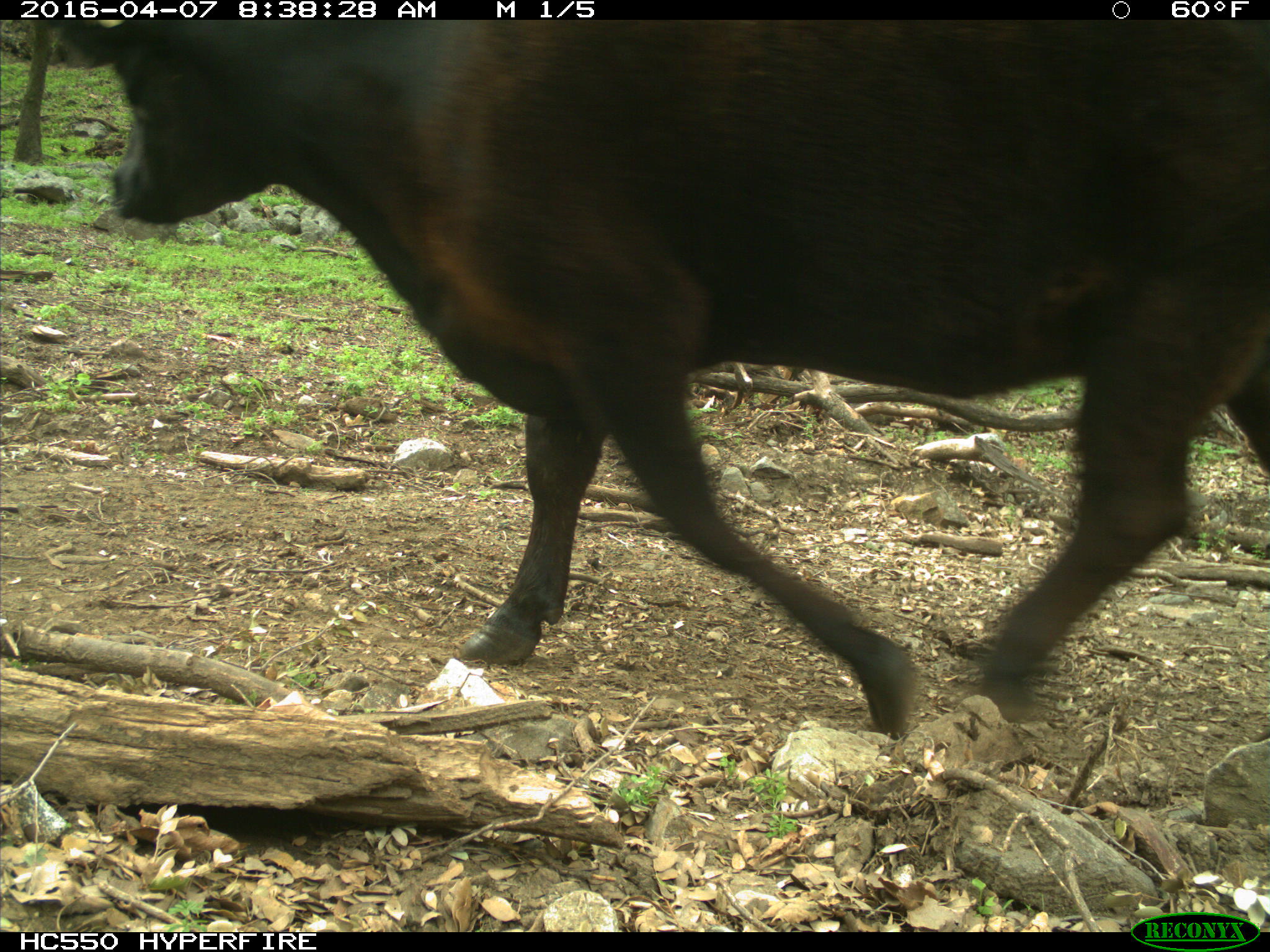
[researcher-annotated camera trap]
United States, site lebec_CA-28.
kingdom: Animalia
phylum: Chordata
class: Mammalia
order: Artiodactyla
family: Bovidae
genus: Bos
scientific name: Bos taurus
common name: domestic cow